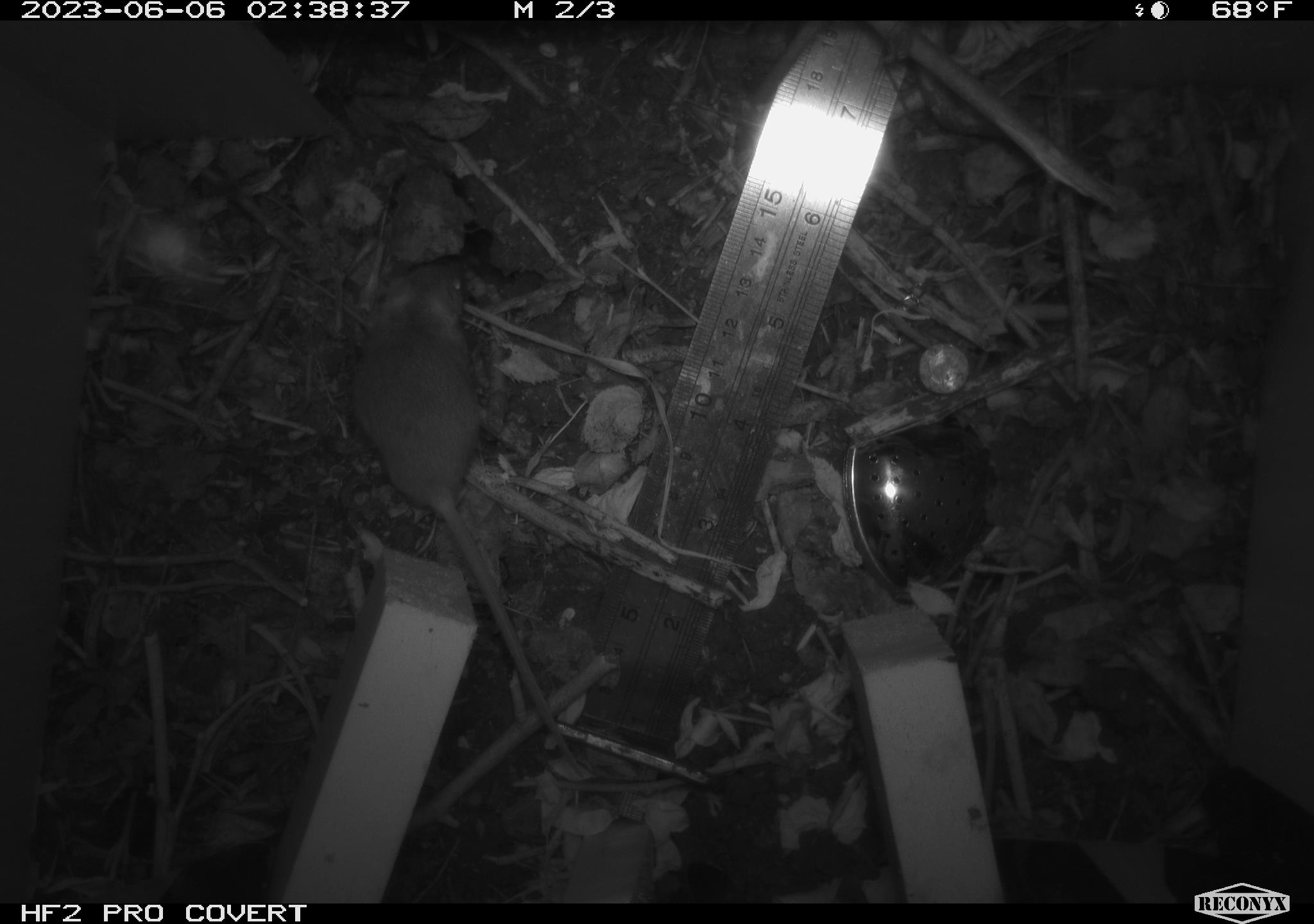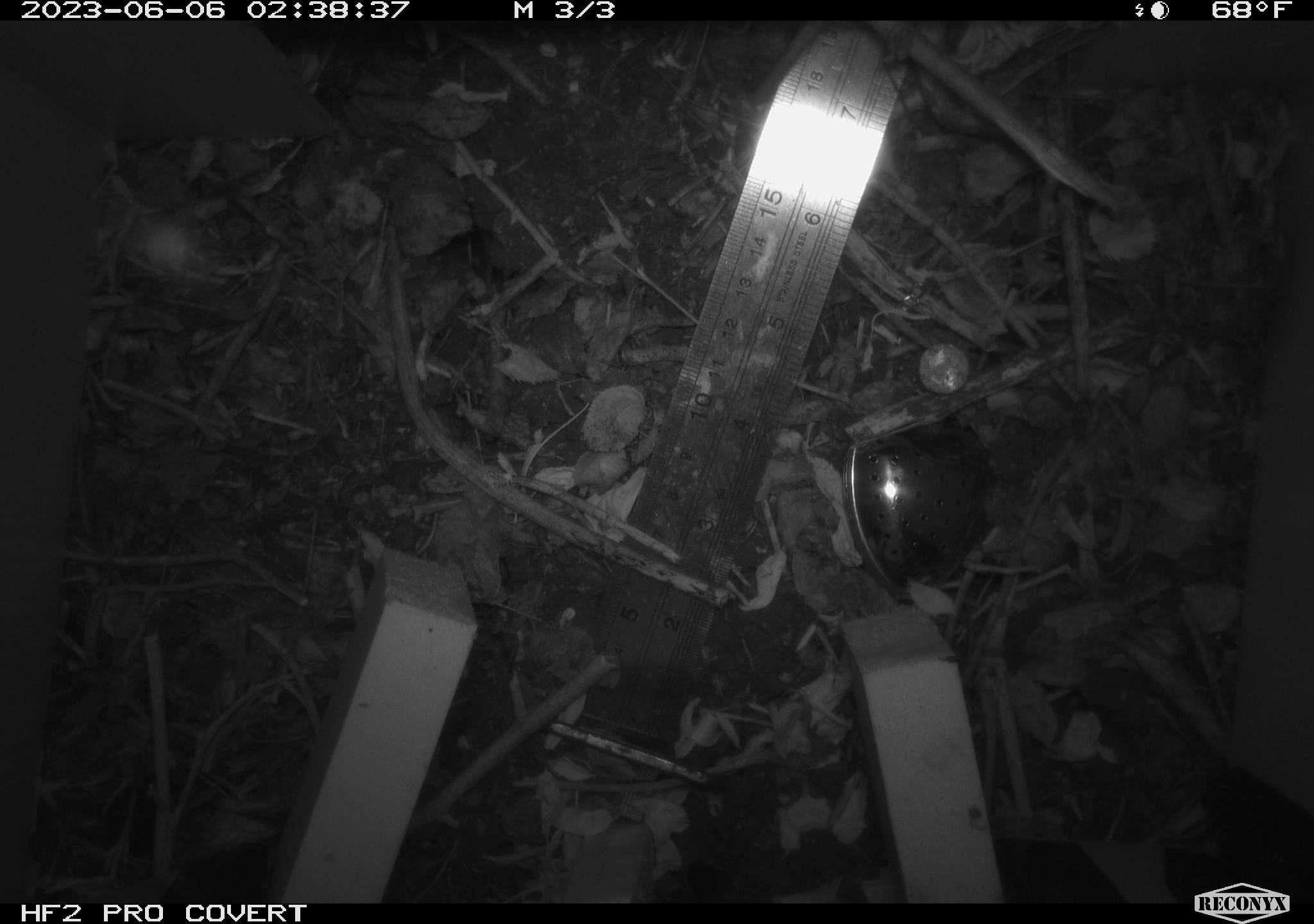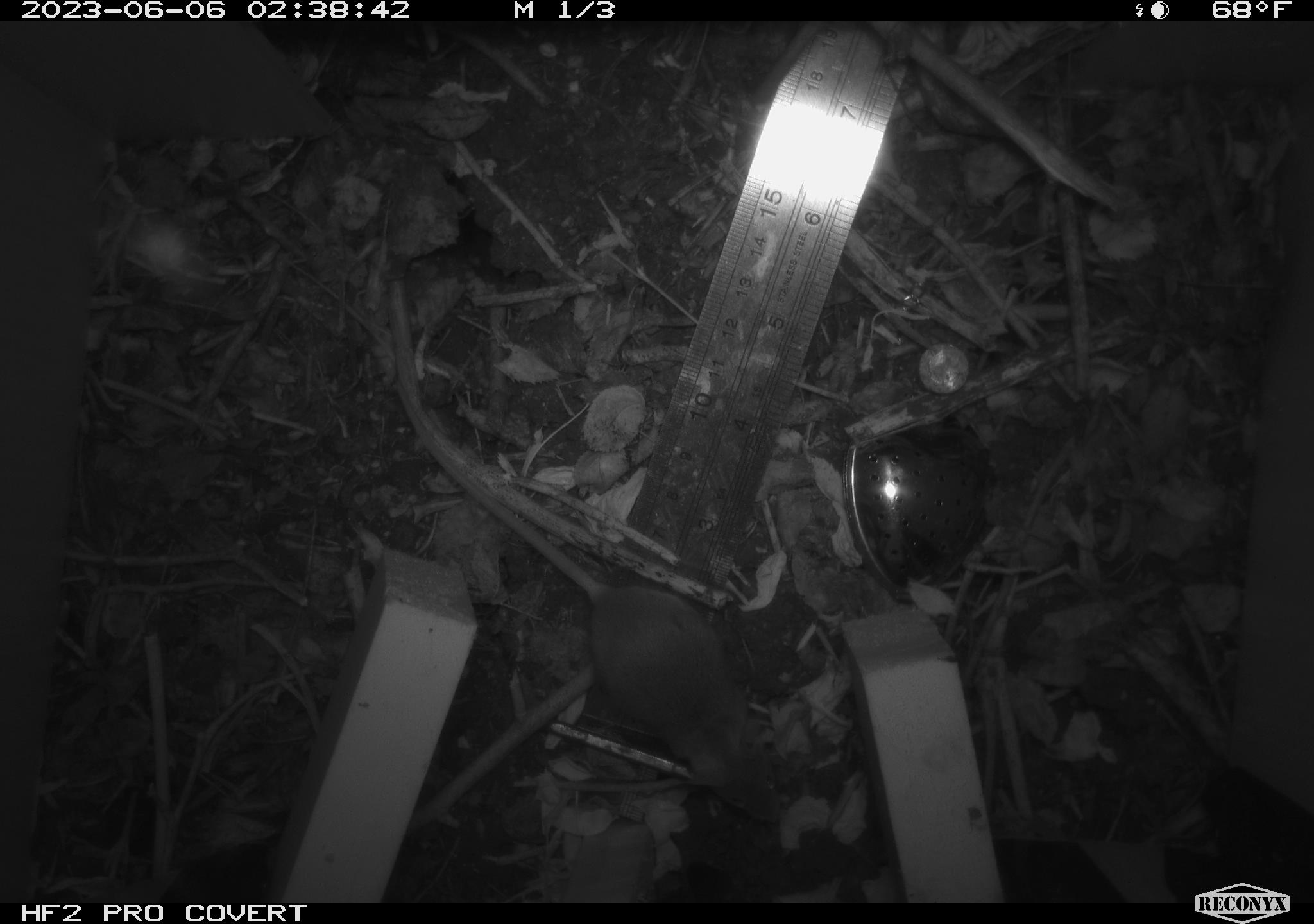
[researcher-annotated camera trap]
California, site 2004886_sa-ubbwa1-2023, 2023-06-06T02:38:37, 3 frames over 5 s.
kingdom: Animalia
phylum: Chordata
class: Mammalia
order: Rodentia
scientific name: Rodentia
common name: rodent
Rodent (Rodentia).